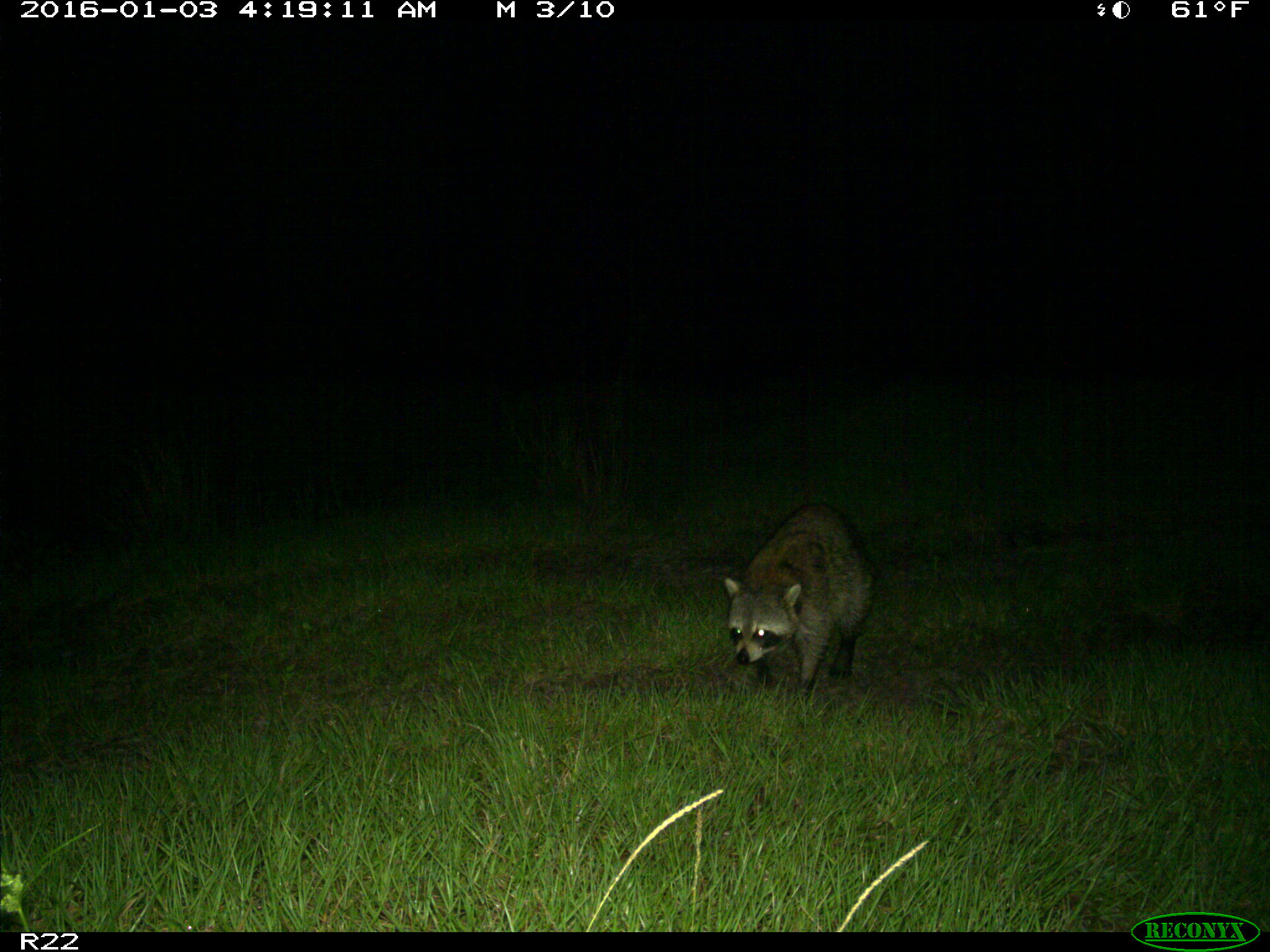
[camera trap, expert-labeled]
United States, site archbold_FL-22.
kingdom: Animalia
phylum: Chordata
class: Mammalia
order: Carnivora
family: Procyonidae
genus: Procyon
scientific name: Procyon lotor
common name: common raccoon